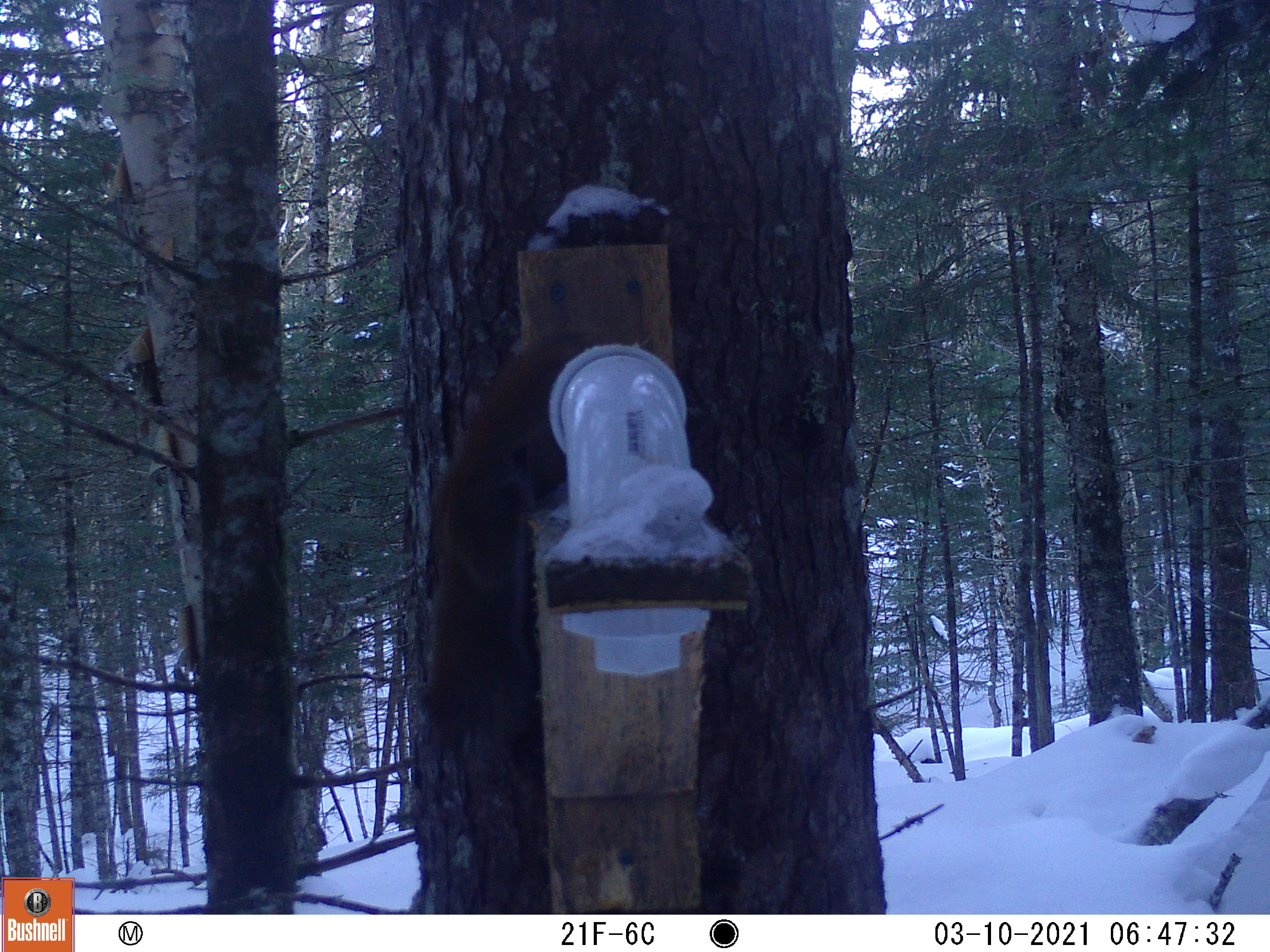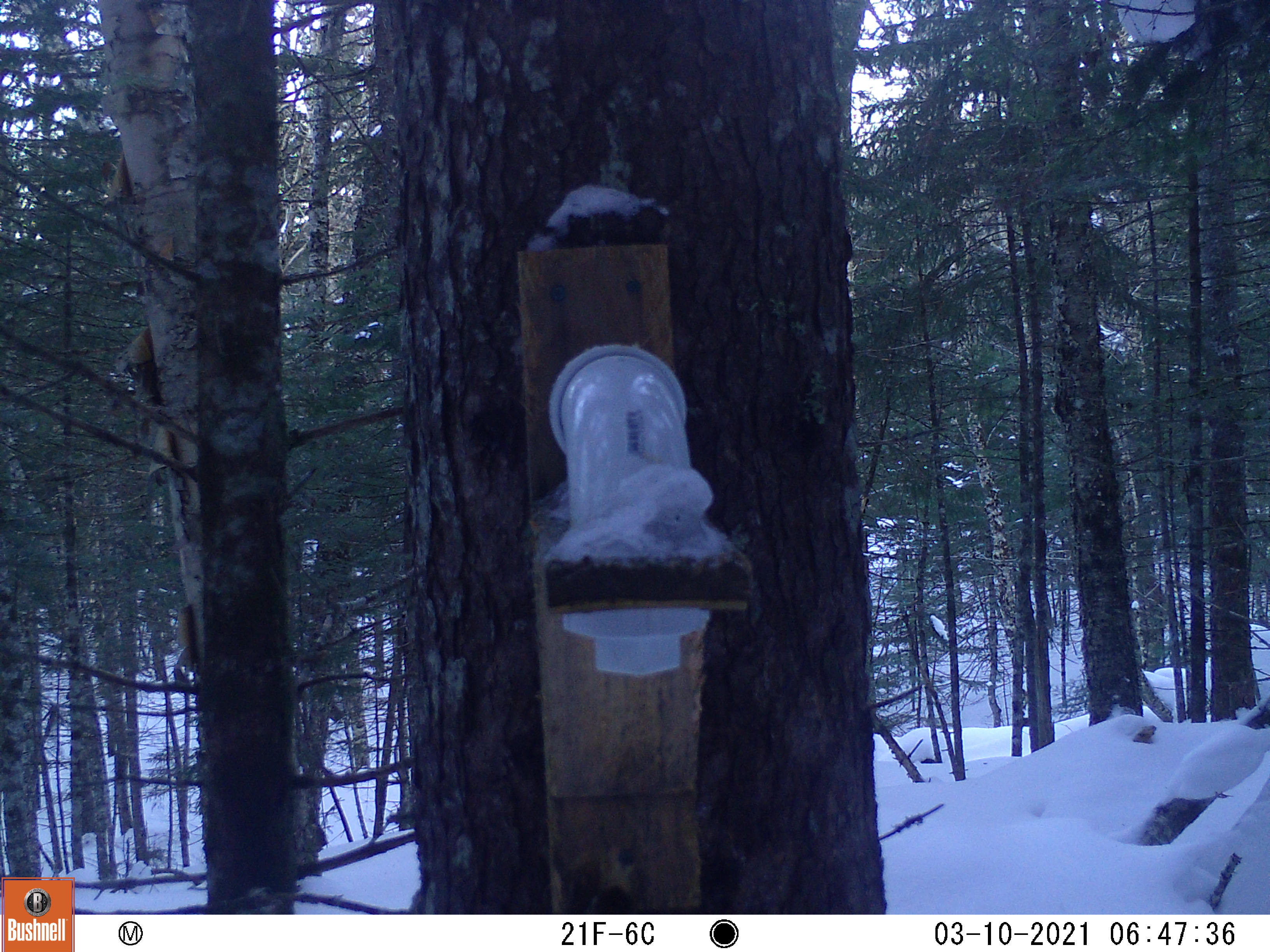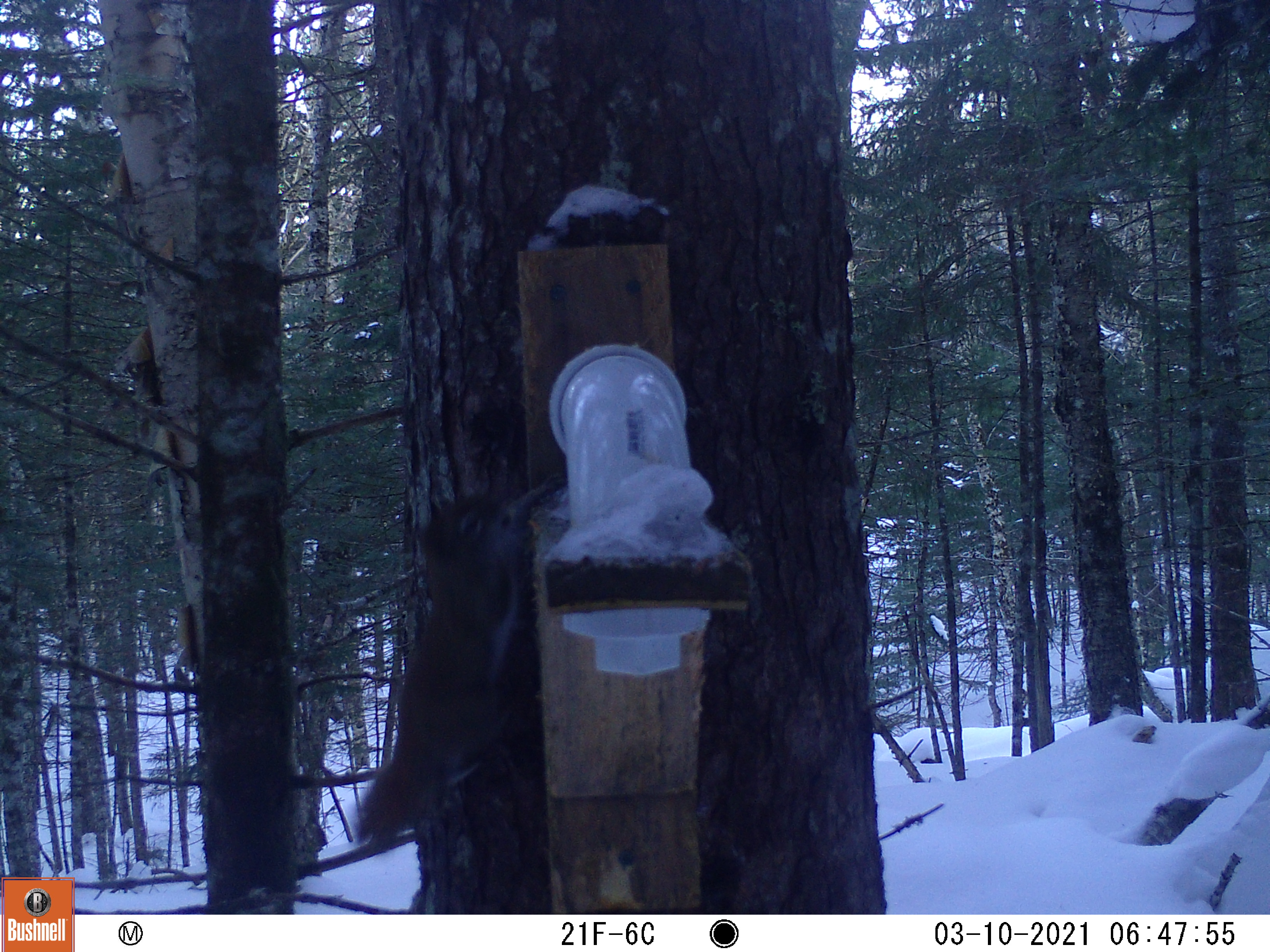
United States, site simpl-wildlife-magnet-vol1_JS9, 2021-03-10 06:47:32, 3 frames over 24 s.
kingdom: Animalia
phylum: Chordata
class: Mammalia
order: Rodentia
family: Sciuridae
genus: Tamiasciurus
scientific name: Tamiasciurus hudsonicus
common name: red squirrel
Red squirrel (Tamiasciurus hudsonicus).